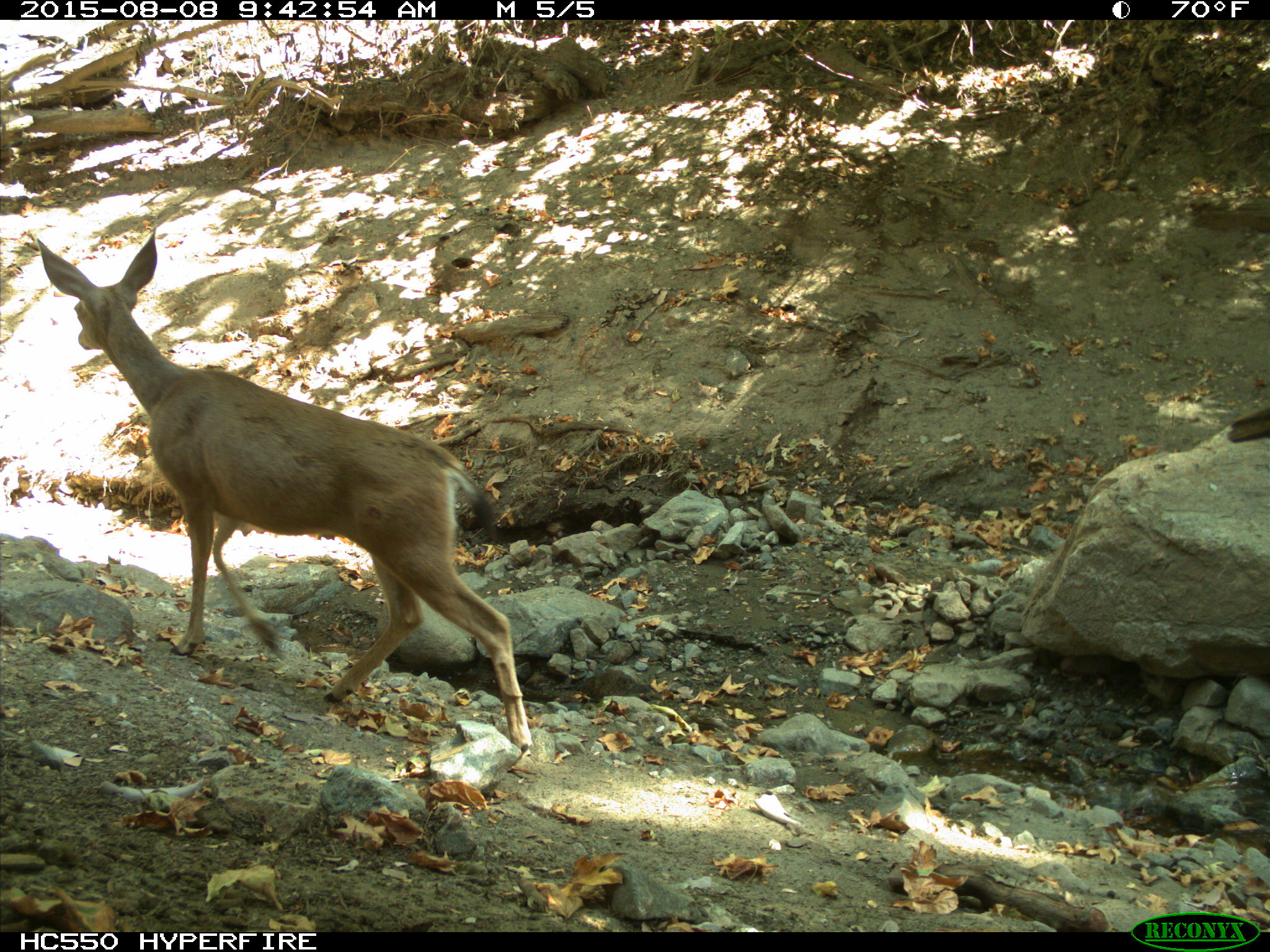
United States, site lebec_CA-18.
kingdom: Animalia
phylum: Chordata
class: Mammalia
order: Artiodactyla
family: Cervidae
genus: Odocoileus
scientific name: Odocoileus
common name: deer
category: unidentified deer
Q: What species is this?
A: Unidentified deer (deer) (Odocoileus).